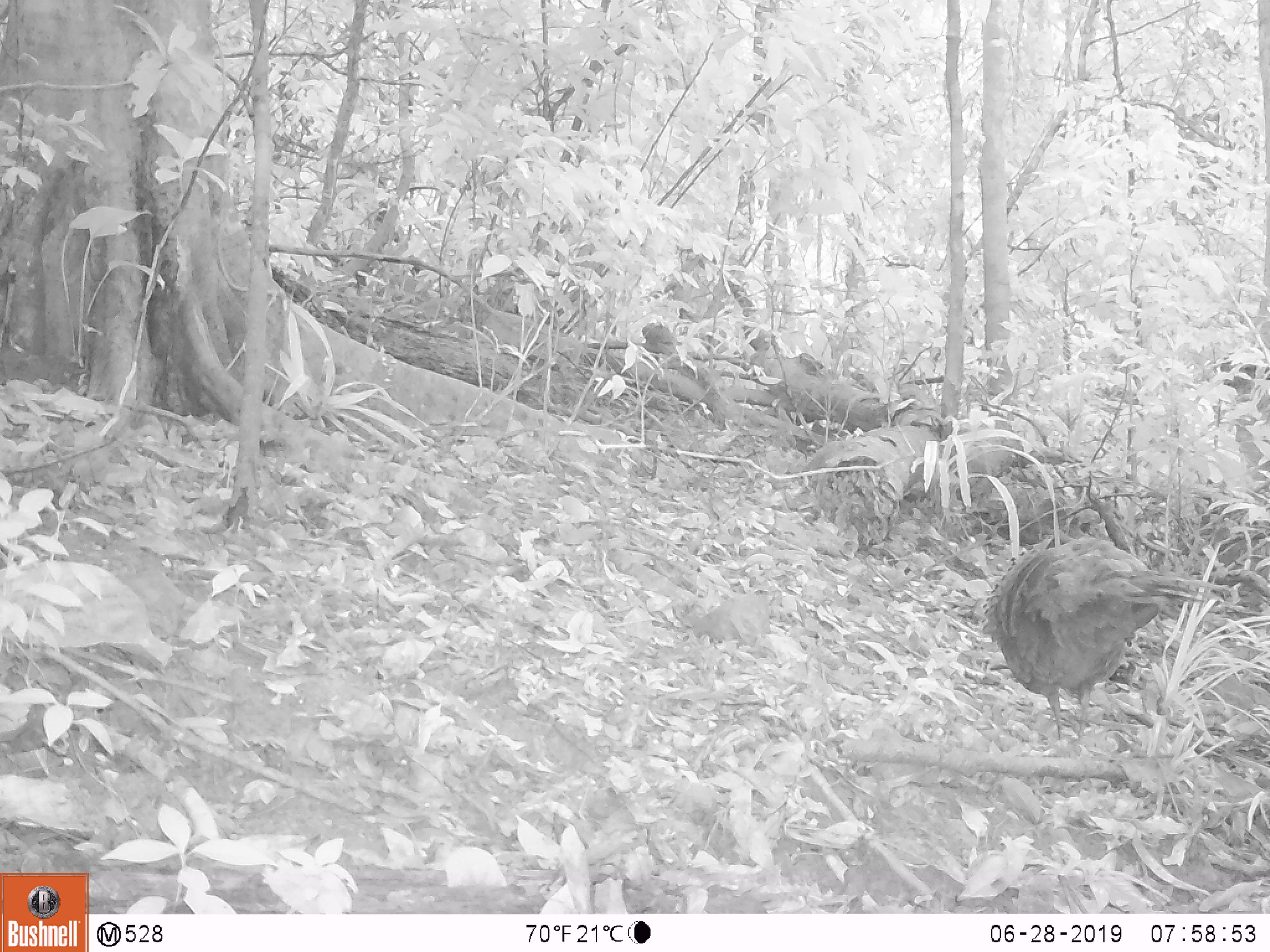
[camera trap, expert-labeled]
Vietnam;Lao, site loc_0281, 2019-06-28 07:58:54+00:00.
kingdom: Animalia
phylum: Chordata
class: Aves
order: Galliformes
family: Phasianidae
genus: Polyplectron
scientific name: Polyplectron bicalcaratum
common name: gray peacock-pheasant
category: grey peacock pheasant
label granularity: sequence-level